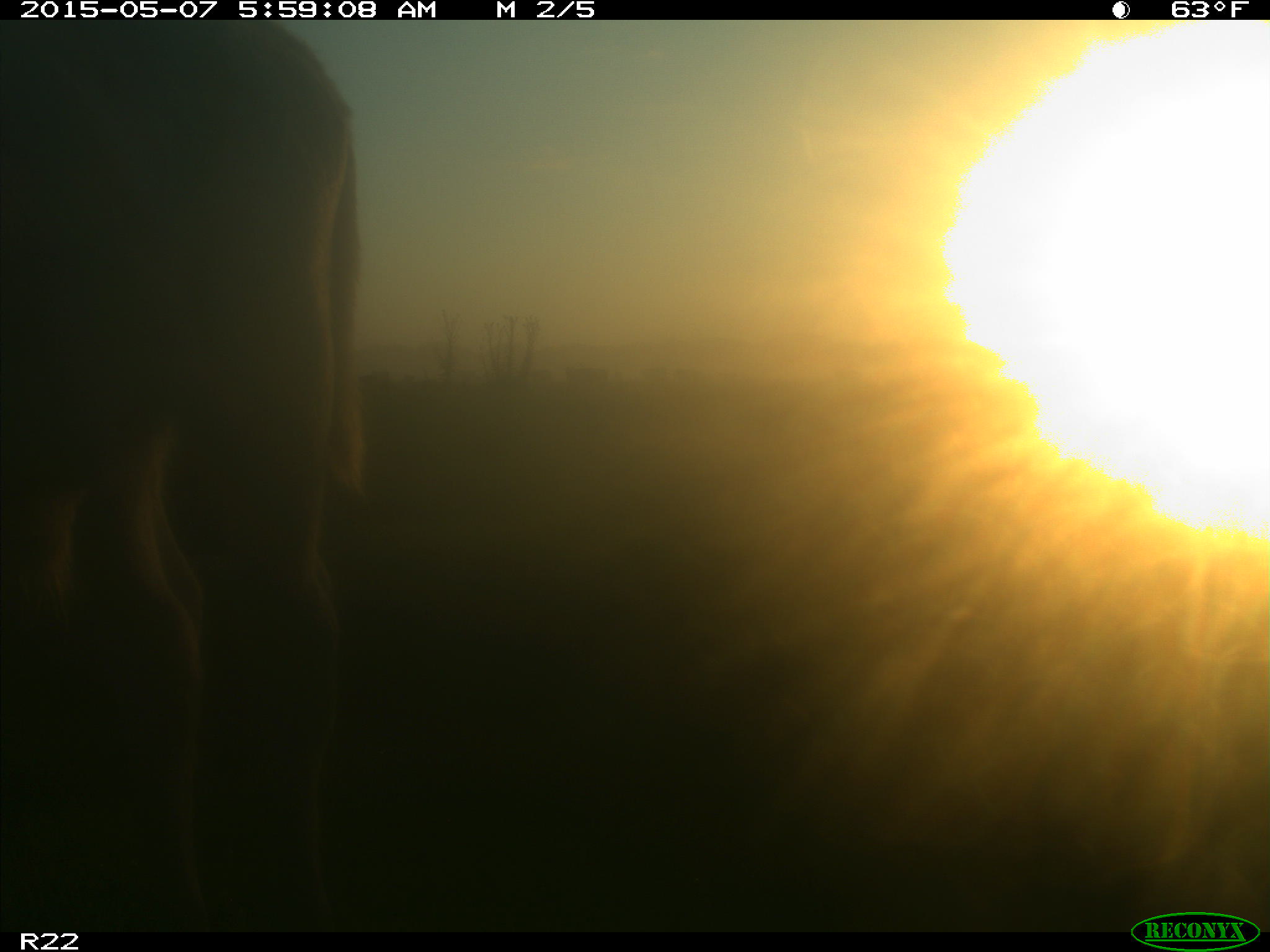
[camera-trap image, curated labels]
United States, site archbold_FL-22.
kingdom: Animalia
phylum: Chordata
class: Mammalia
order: Artiodactyla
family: Bovidae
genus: Bos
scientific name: Bos taurus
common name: domestic cow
Bos taurus (domestic cow).